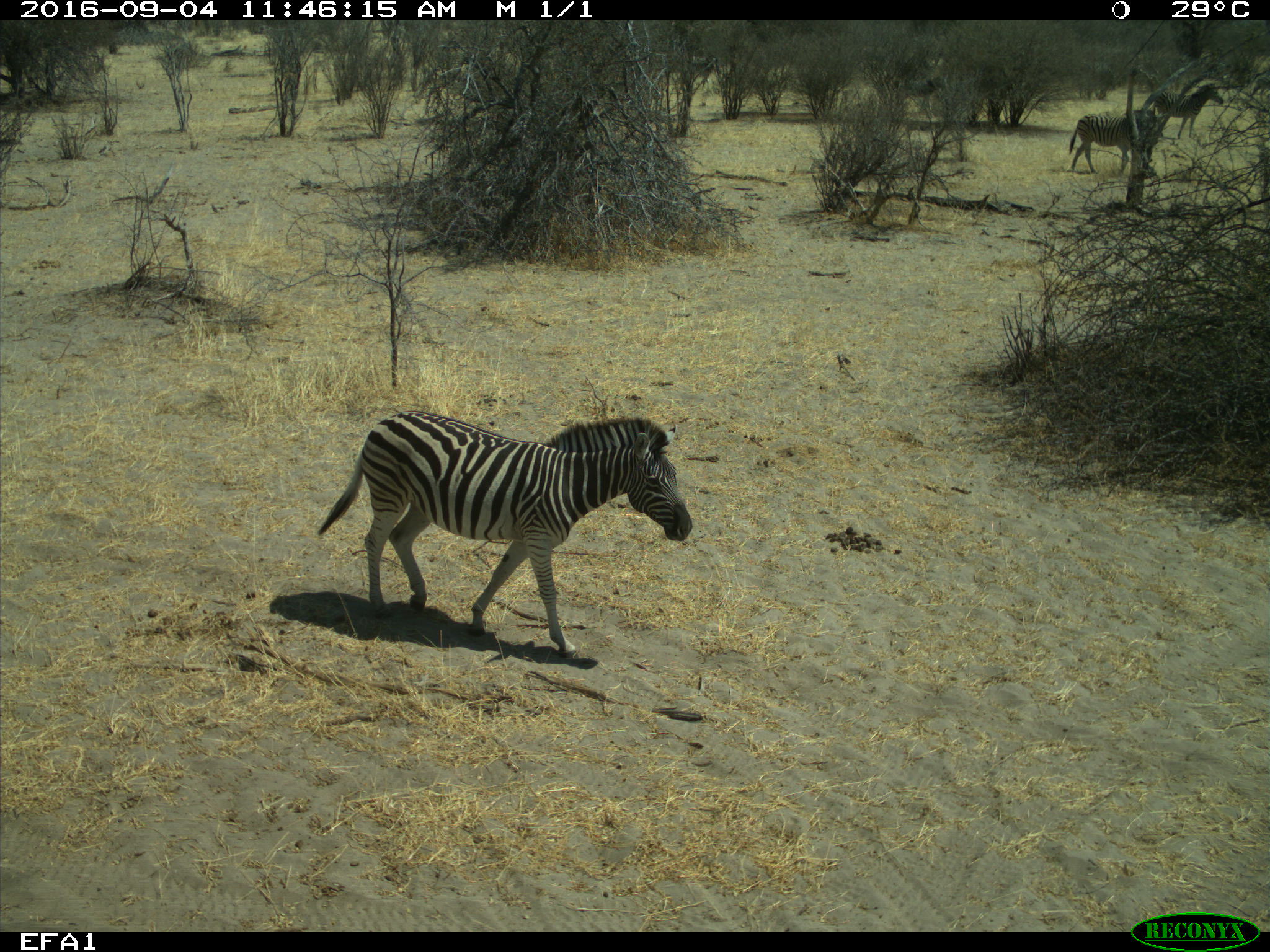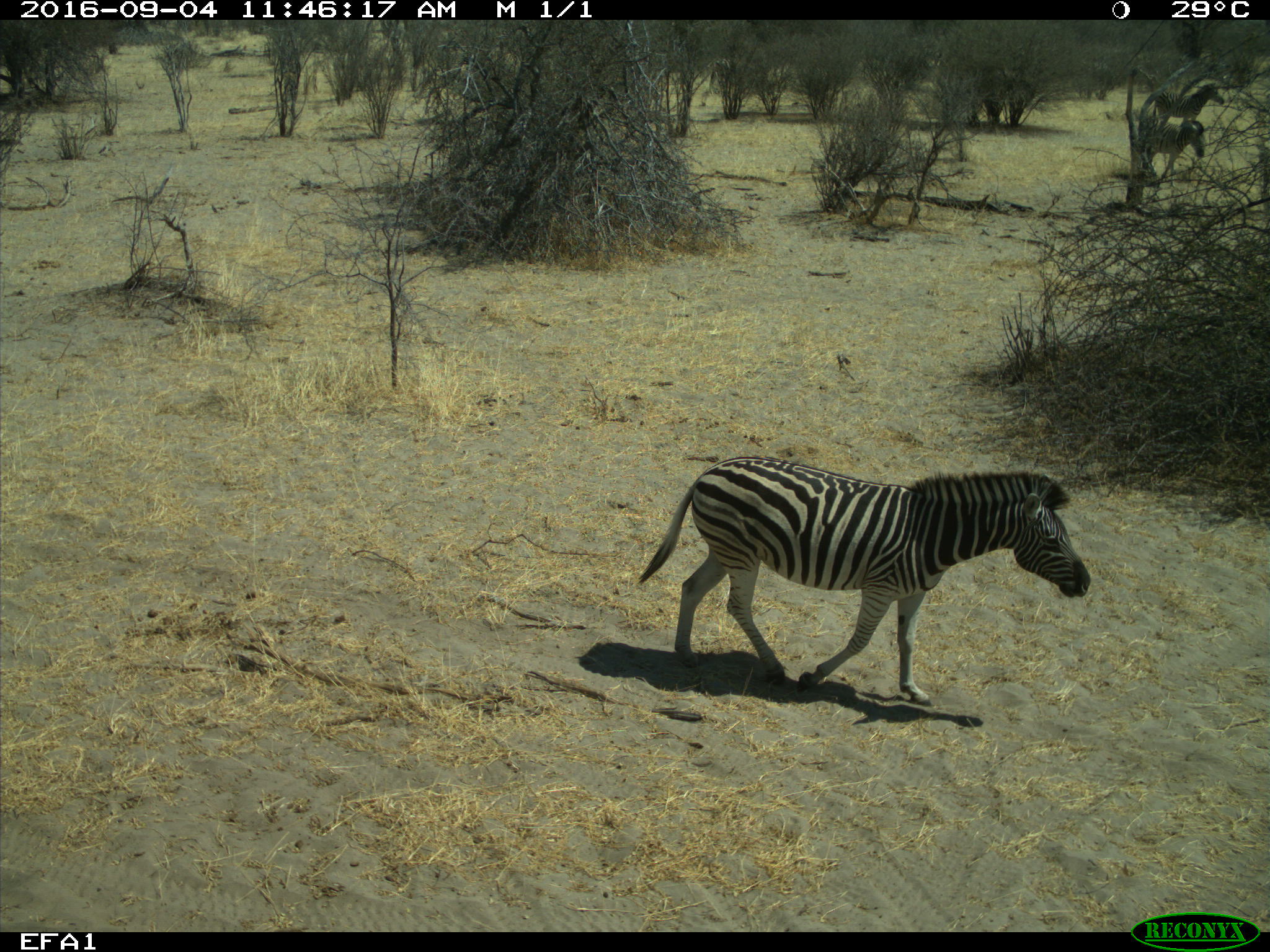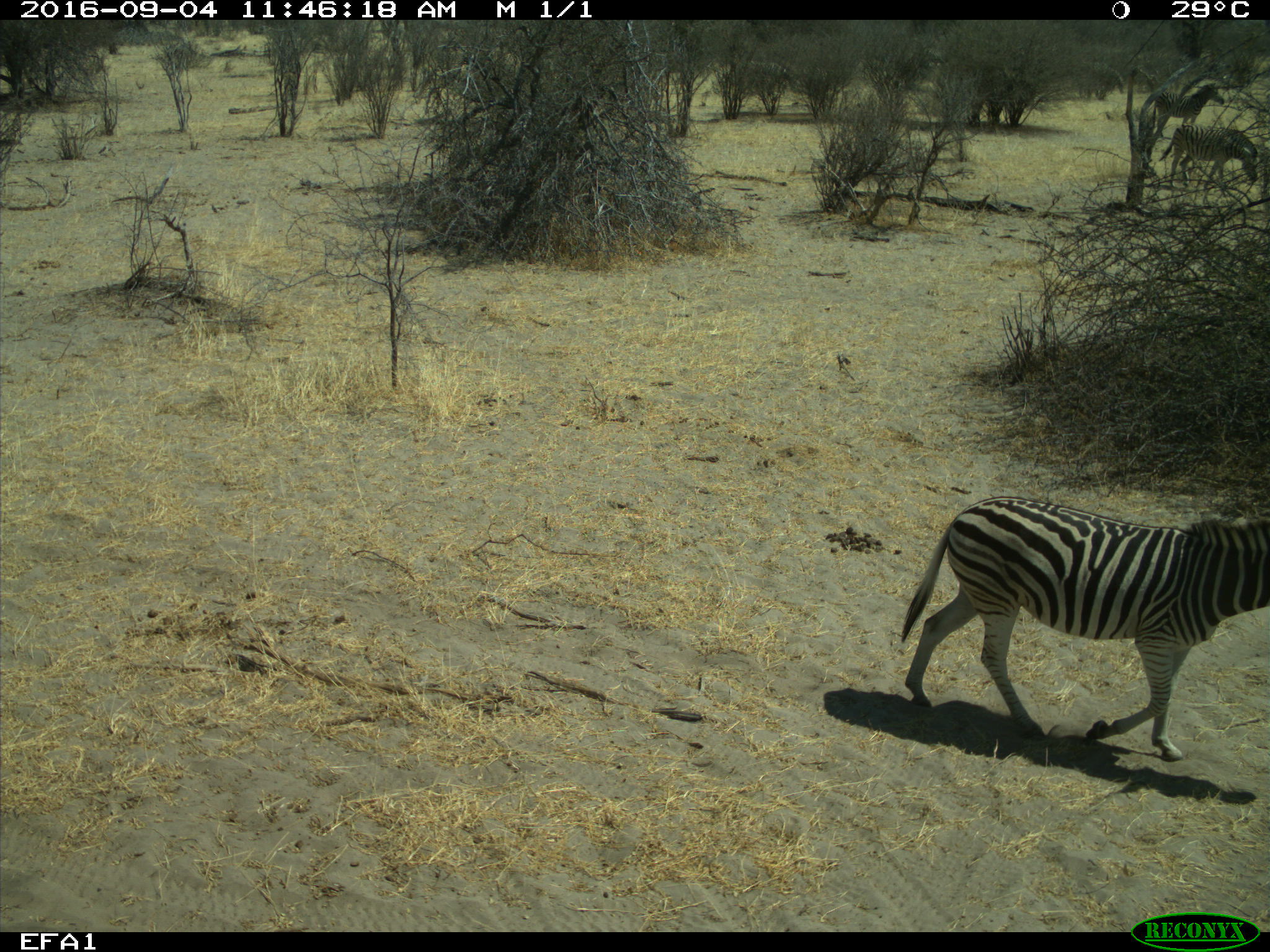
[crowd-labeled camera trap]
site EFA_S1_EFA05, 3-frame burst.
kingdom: Animalia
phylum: Chordata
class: Mammalia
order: Perissodactyla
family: Equidae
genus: Equus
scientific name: Equus quagga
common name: plains zebra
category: zebraplains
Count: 8.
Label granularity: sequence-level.